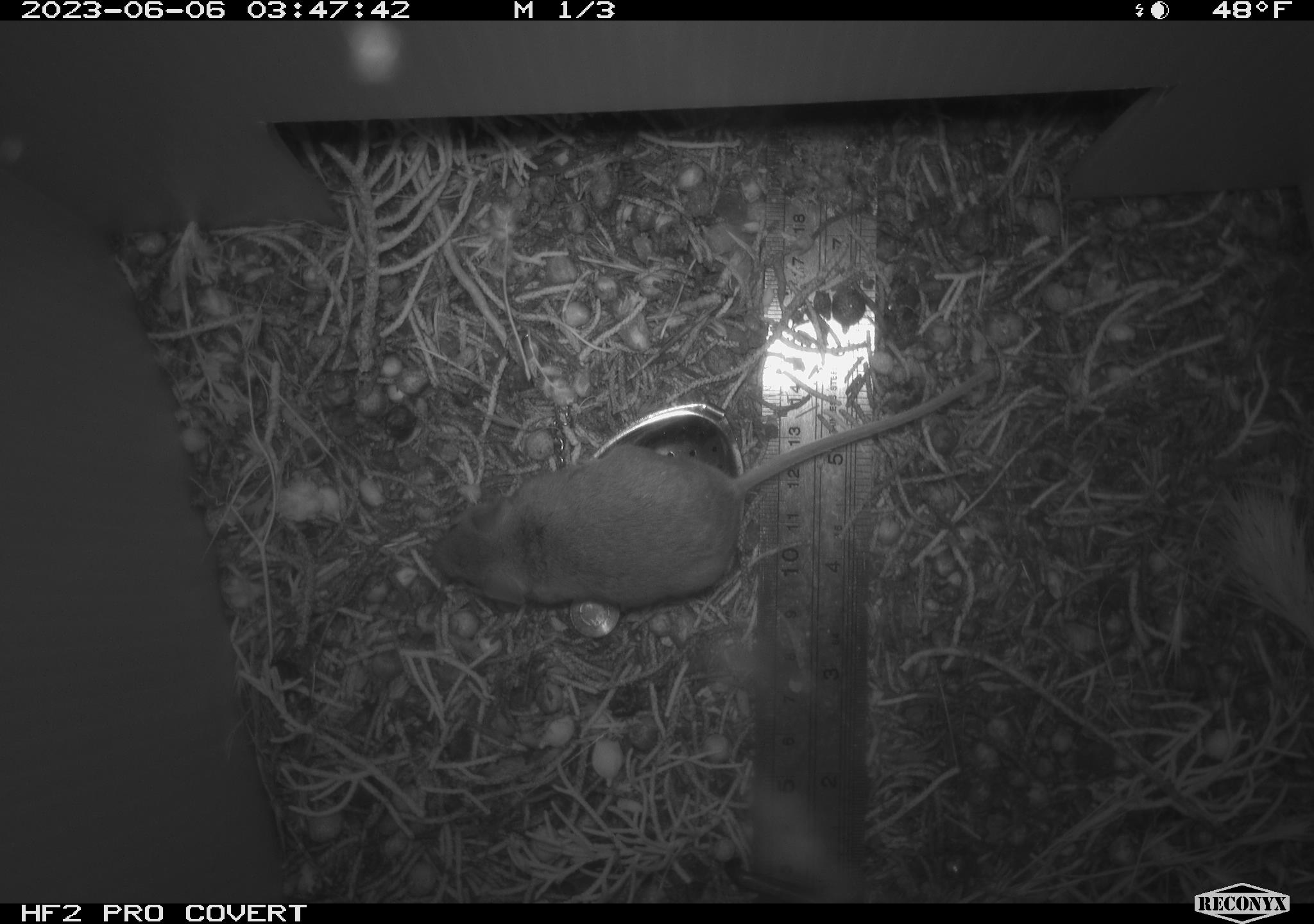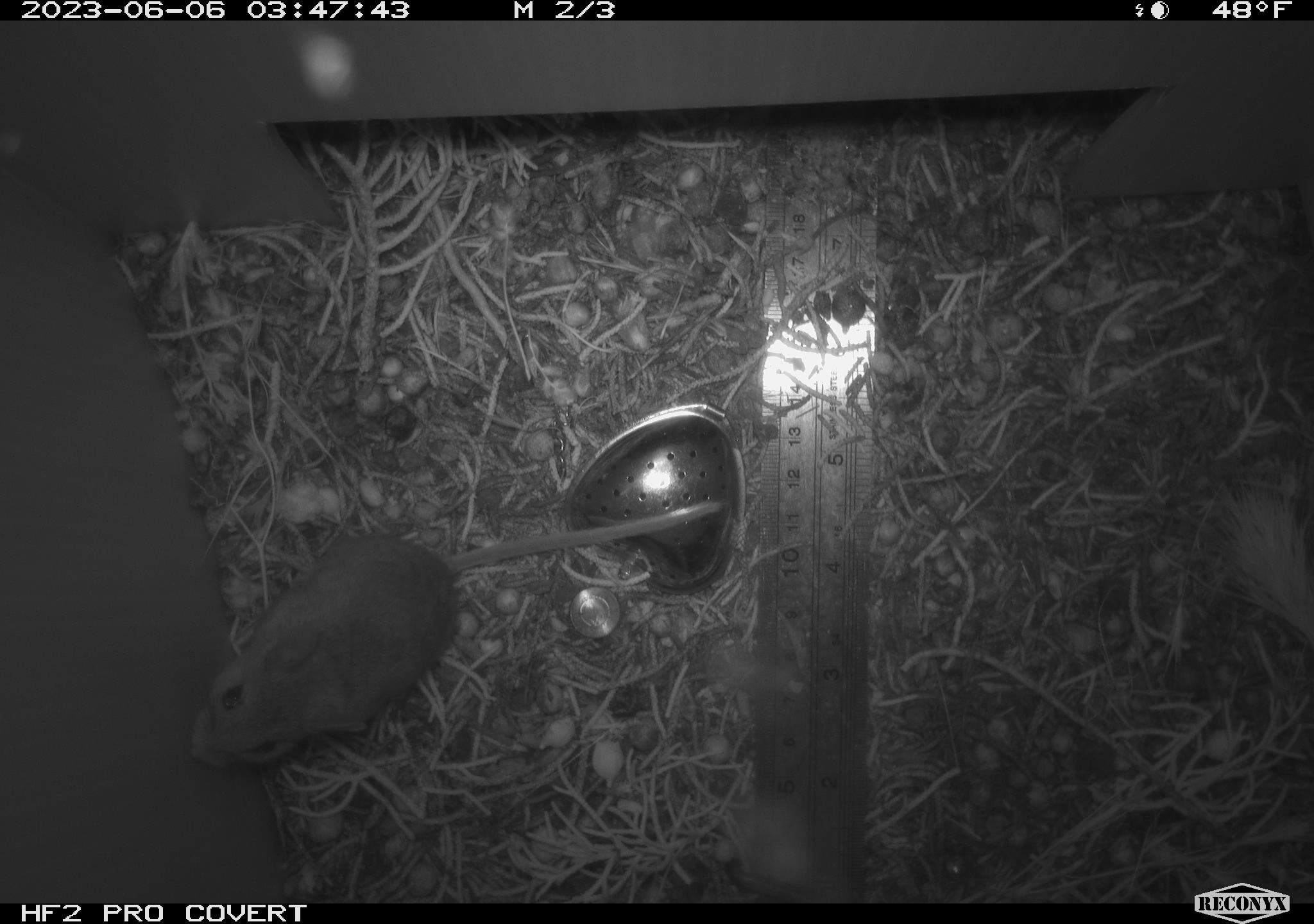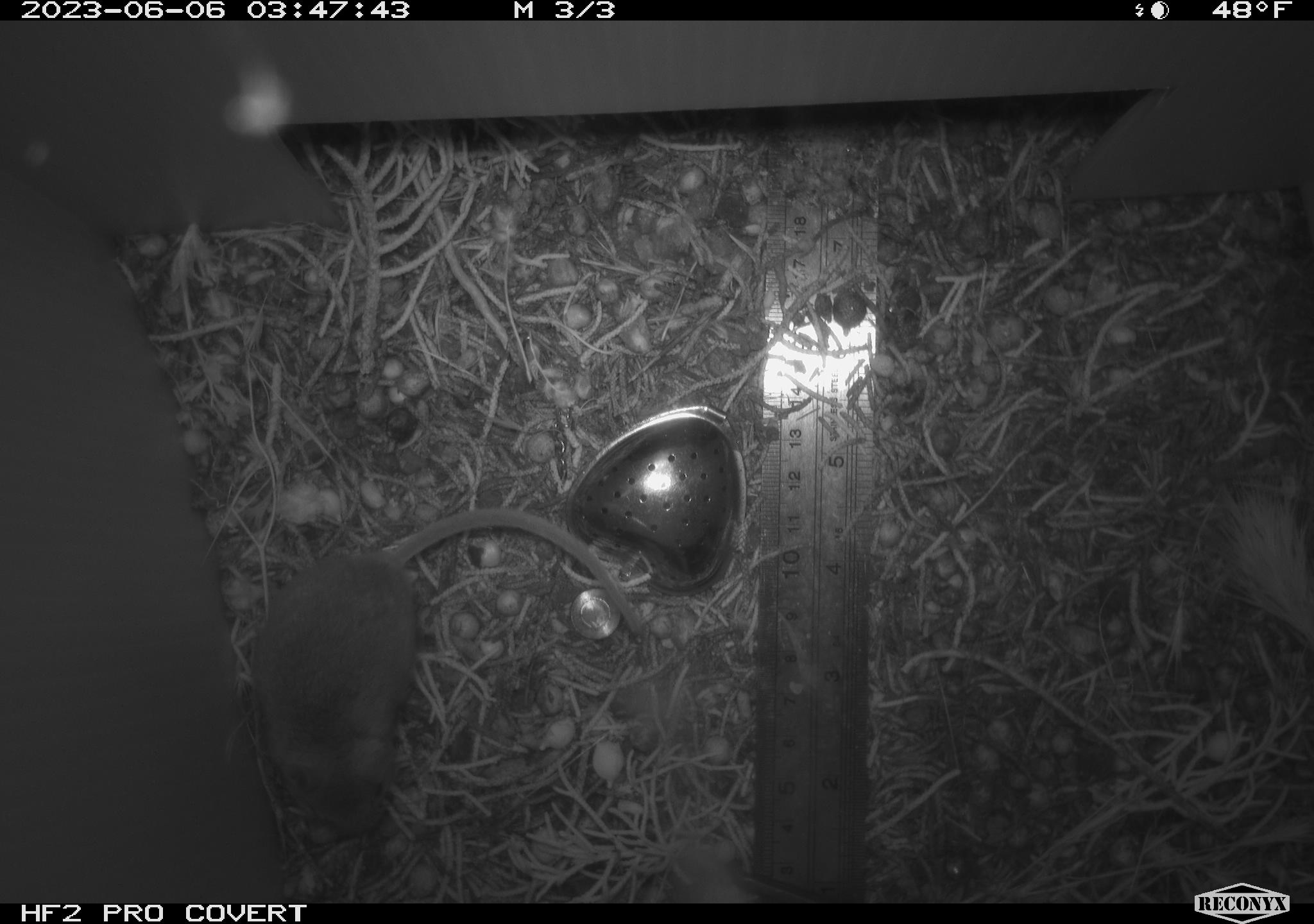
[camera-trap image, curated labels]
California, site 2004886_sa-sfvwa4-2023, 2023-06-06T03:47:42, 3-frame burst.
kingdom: Animalia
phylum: Chordata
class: Mammalia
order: Rodentia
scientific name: Rodentia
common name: mouse species